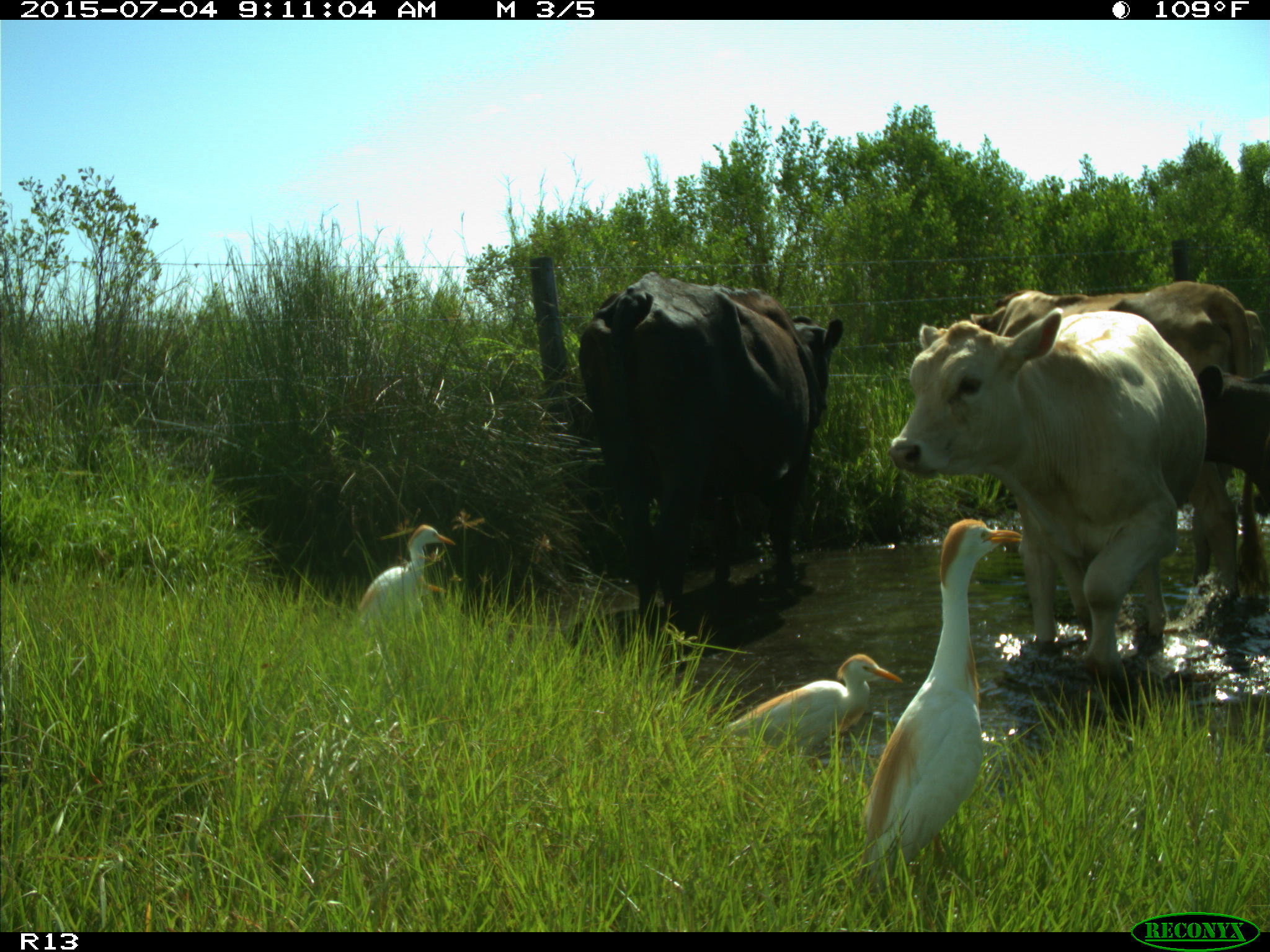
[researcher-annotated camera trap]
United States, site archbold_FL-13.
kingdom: Animalia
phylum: Chordata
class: Mammalia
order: Artiodactyla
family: Bovidae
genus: Bos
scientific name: Bos taurus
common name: domestic cow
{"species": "Bos taurus (domestic cow)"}